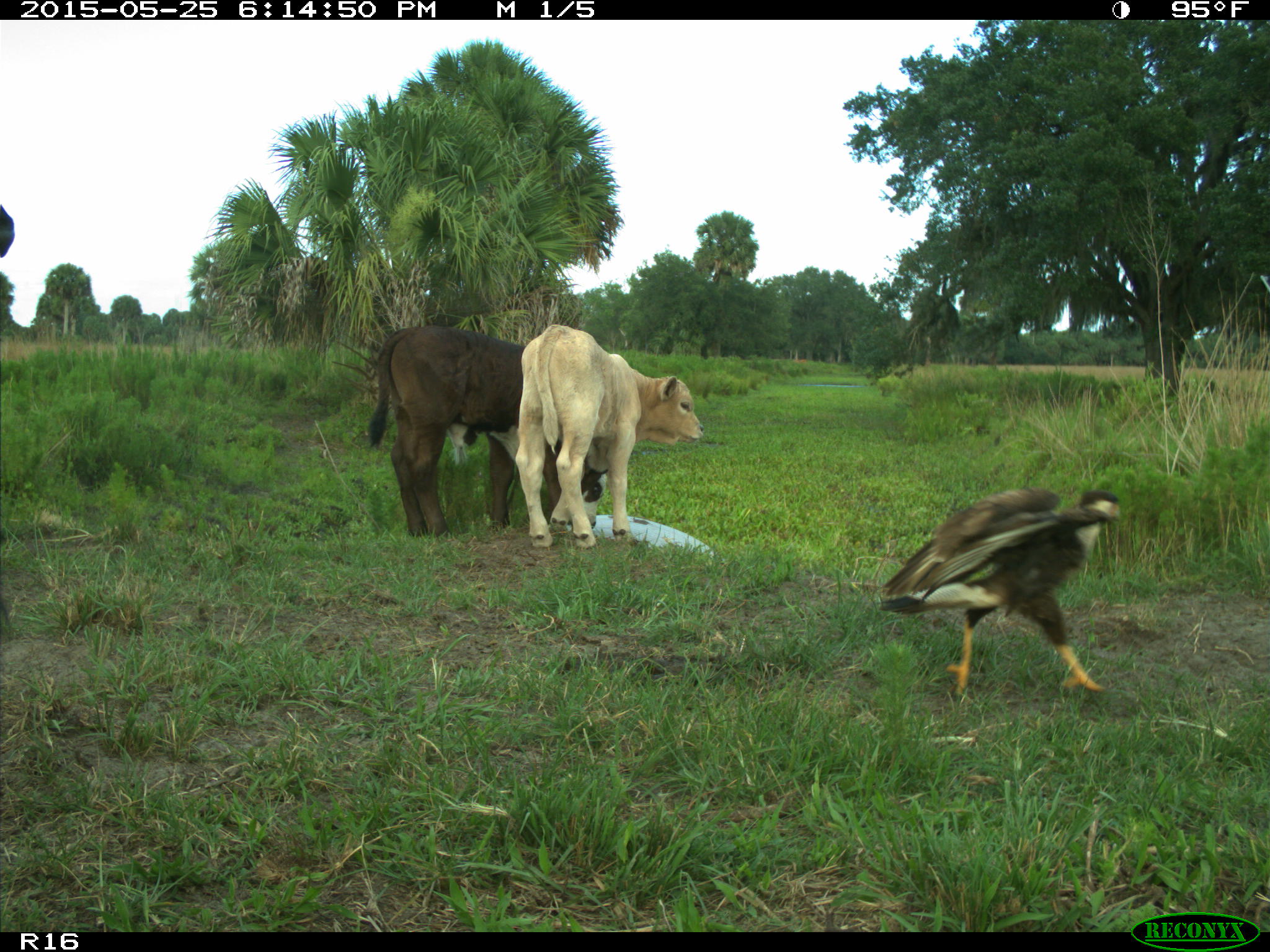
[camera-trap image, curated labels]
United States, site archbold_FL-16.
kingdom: Animalia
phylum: Chordata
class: Mammalia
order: Artiodactyla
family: Bovidae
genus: Bos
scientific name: Bos taurus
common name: domestic cow